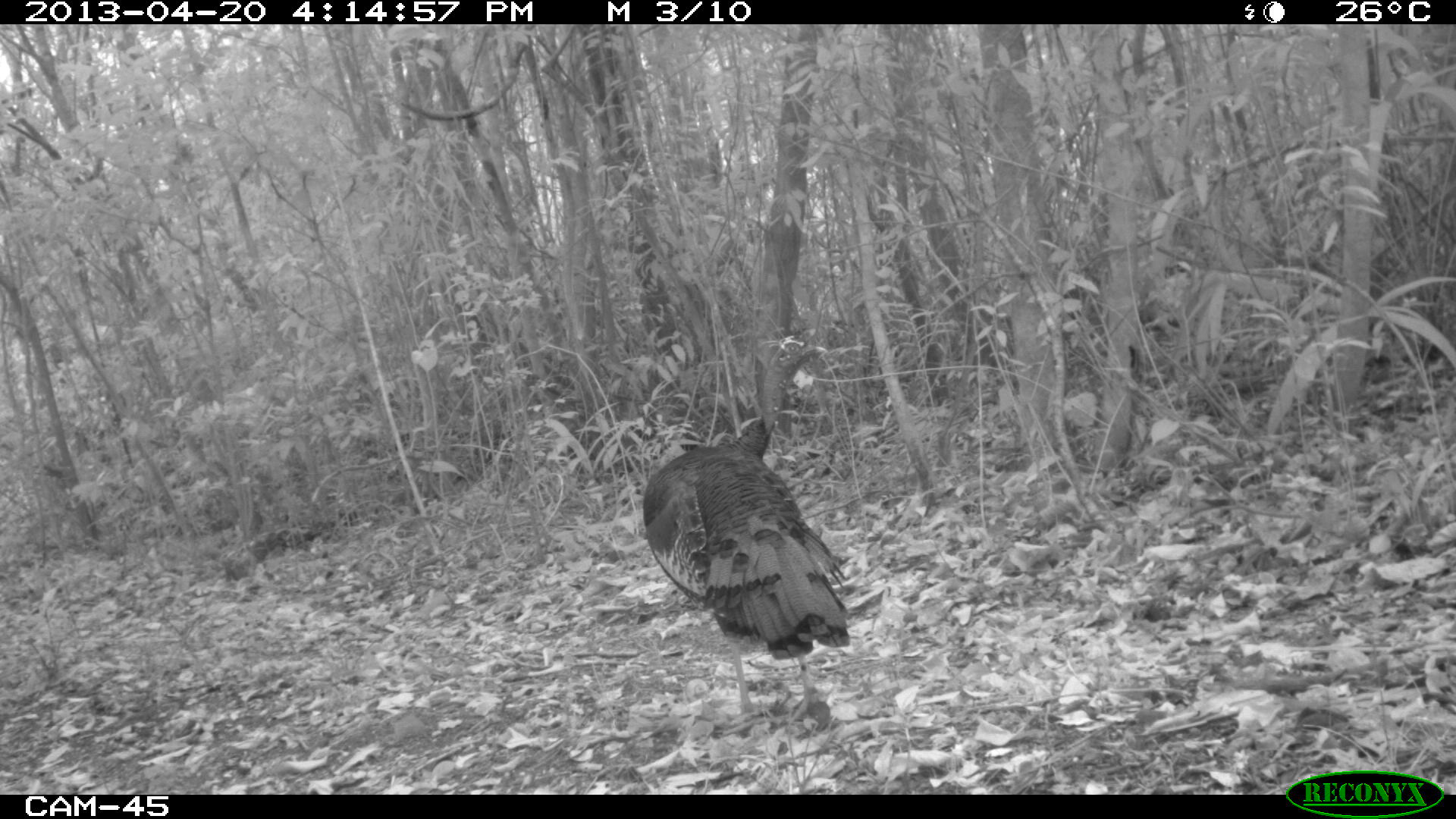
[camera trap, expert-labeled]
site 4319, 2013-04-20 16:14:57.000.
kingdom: Animalia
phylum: Chordata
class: Aves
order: Galliformes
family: Phasianidae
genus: Meleagris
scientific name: Meleagris ocellata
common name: ocellated turkey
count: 1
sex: male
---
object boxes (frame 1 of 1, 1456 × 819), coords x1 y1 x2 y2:
meleagris ocellata: 641 334 851 724